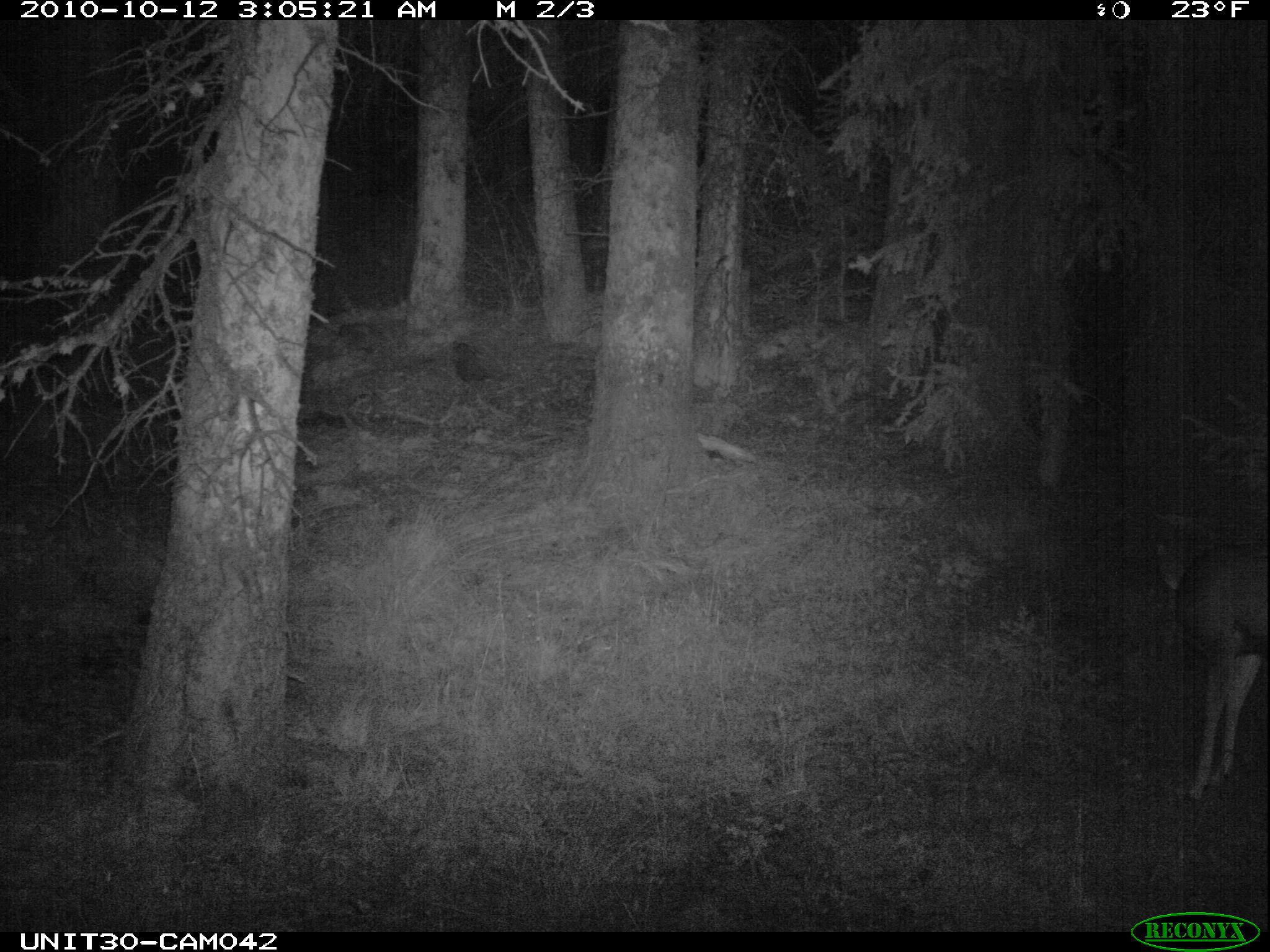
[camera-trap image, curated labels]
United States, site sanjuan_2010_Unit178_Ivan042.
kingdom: Animalia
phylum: Chordata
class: Mammalia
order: Artiodactyla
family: Cervidae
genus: Odocoileus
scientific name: Odocoileus hemionus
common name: mule deer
Odocoileus hemionus (mule deer).